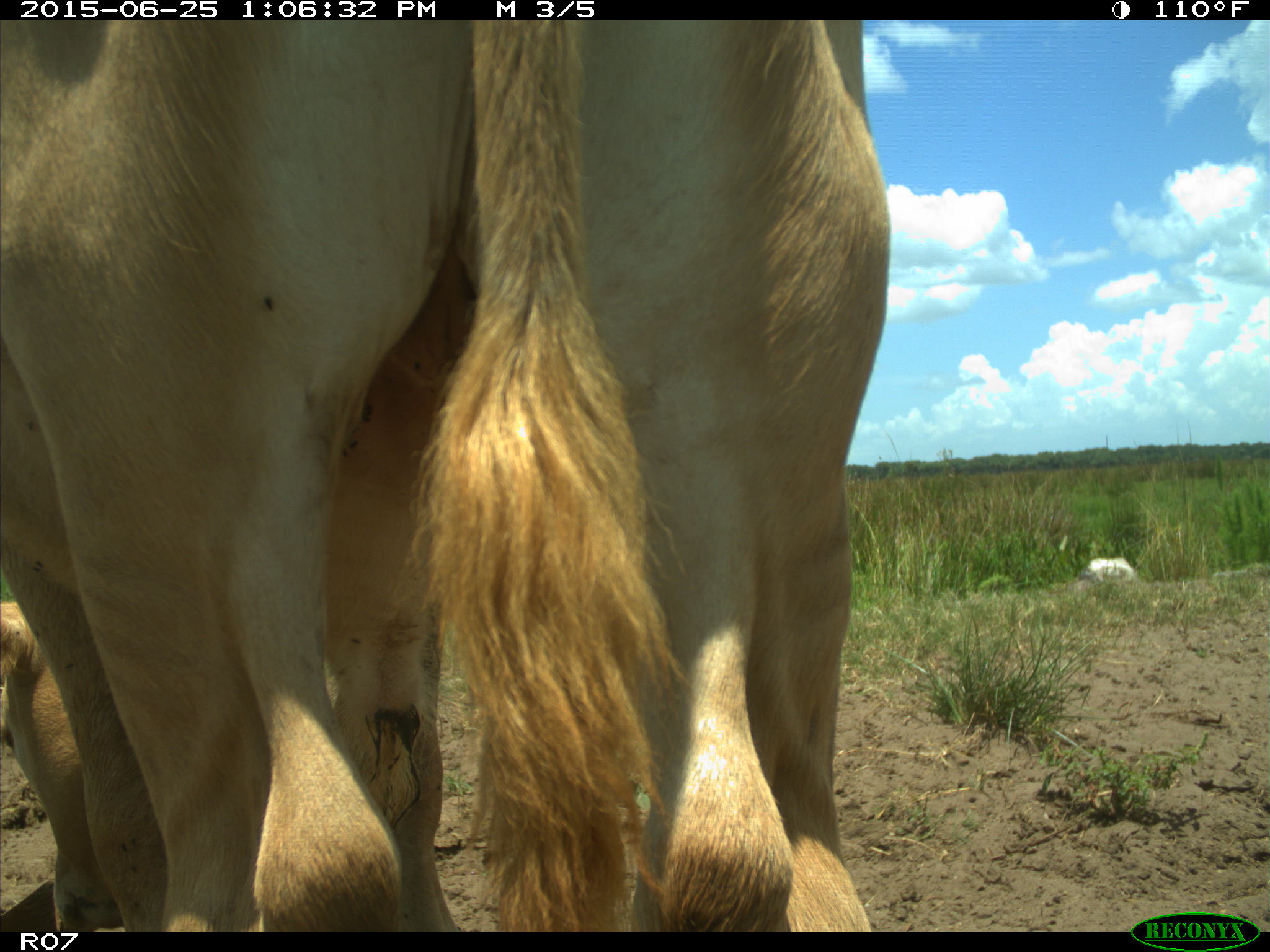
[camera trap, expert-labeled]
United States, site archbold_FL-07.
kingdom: Animalia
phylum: Chordata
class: Mammalia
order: Artiodactyla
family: Bovidae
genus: Bos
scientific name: Bos taurus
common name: domestic cow